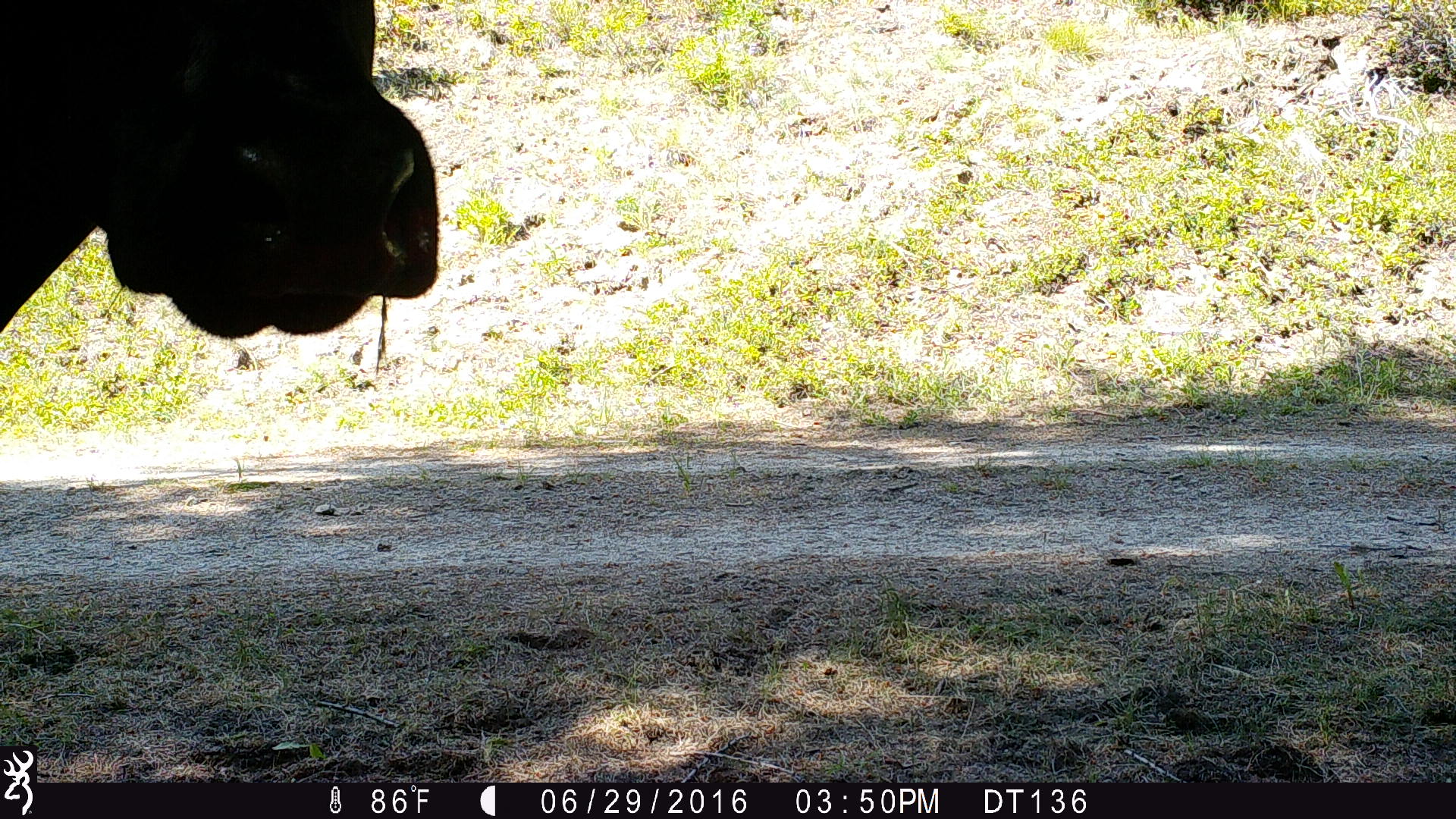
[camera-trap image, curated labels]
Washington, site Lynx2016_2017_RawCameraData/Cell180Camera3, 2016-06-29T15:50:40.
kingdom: Animalia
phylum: Chordata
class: Mammalia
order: Artiodactyla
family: Bovidae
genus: Bos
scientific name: Bos taurus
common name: domestic cattle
Domestic cattle (Bos taurus). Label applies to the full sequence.